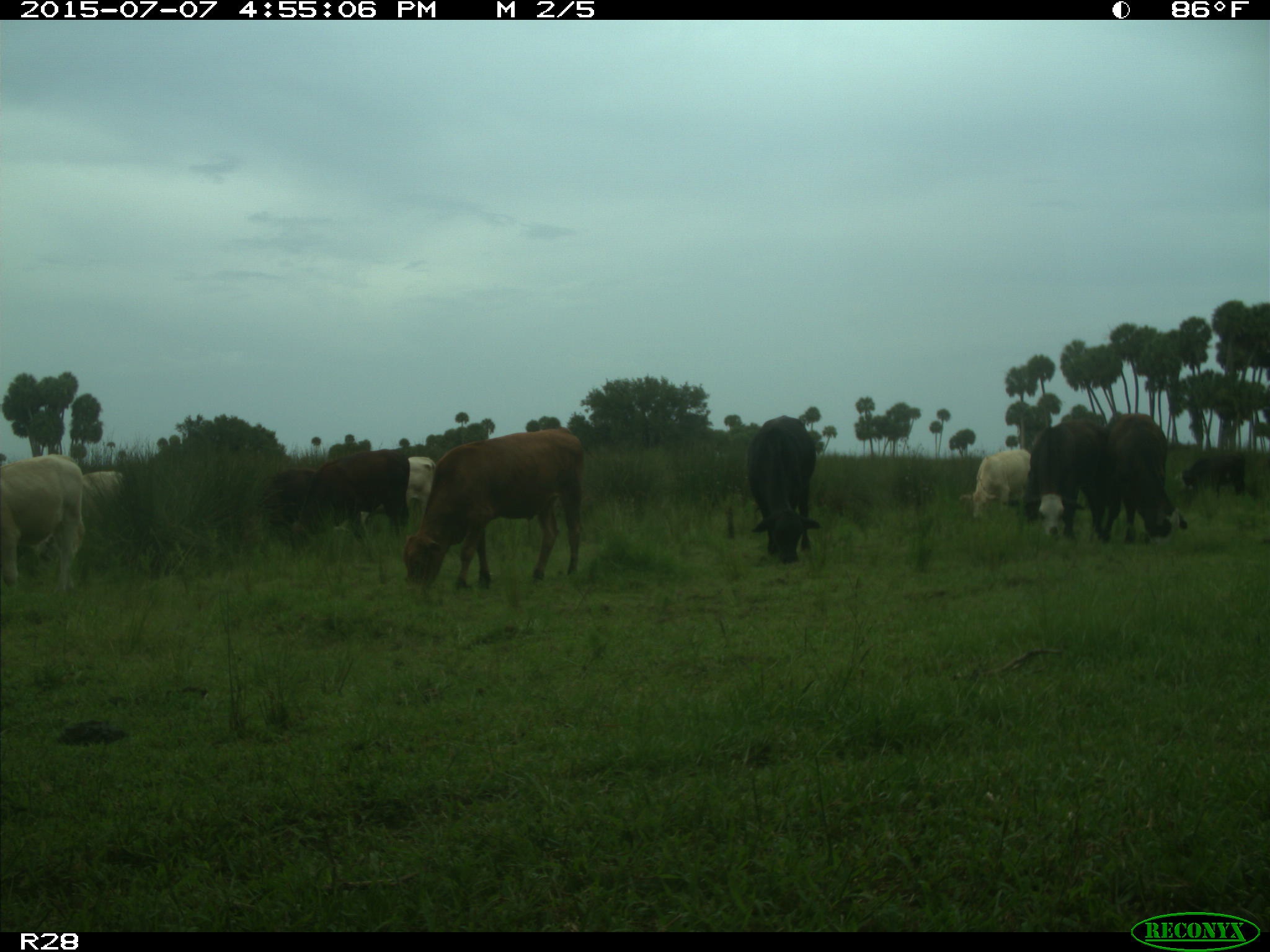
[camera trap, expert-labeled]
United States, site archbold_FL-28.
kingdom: Animalia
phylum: Chordata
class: Mammalia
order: Artiodactyla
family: Bovidae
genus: Bos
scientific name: Bos taurus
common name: domestic cow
Bos taurus (domestic cow).